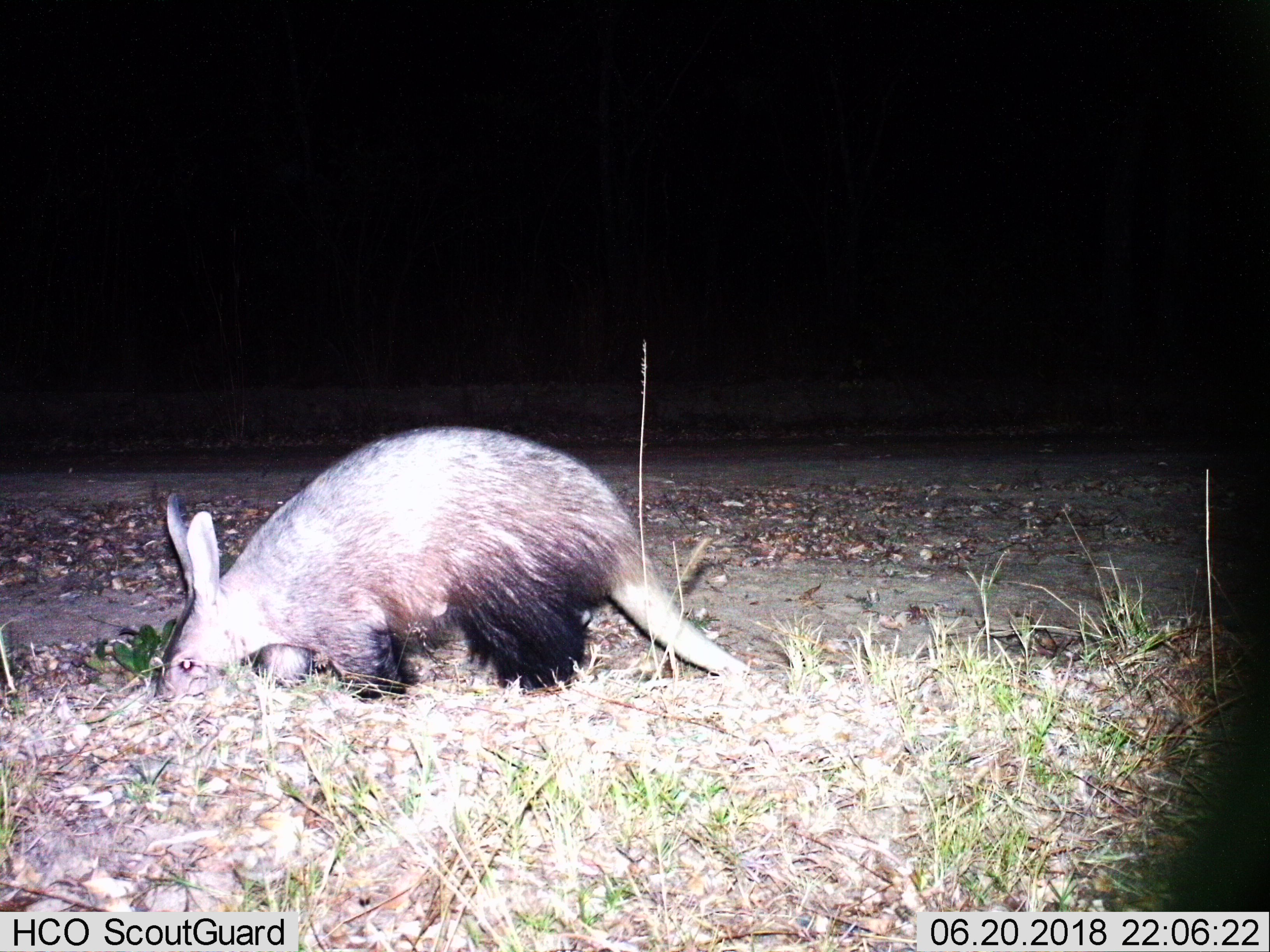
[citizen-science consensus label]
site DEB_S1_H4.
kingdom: Animalia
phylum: Chordata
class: Mammalia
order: Tubulidentata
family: Orycteropodidae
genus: Orycteropus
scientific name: Orycteropus afer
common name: aardvark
Aardvark (Orycteropus afer), count 1. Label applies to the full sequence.